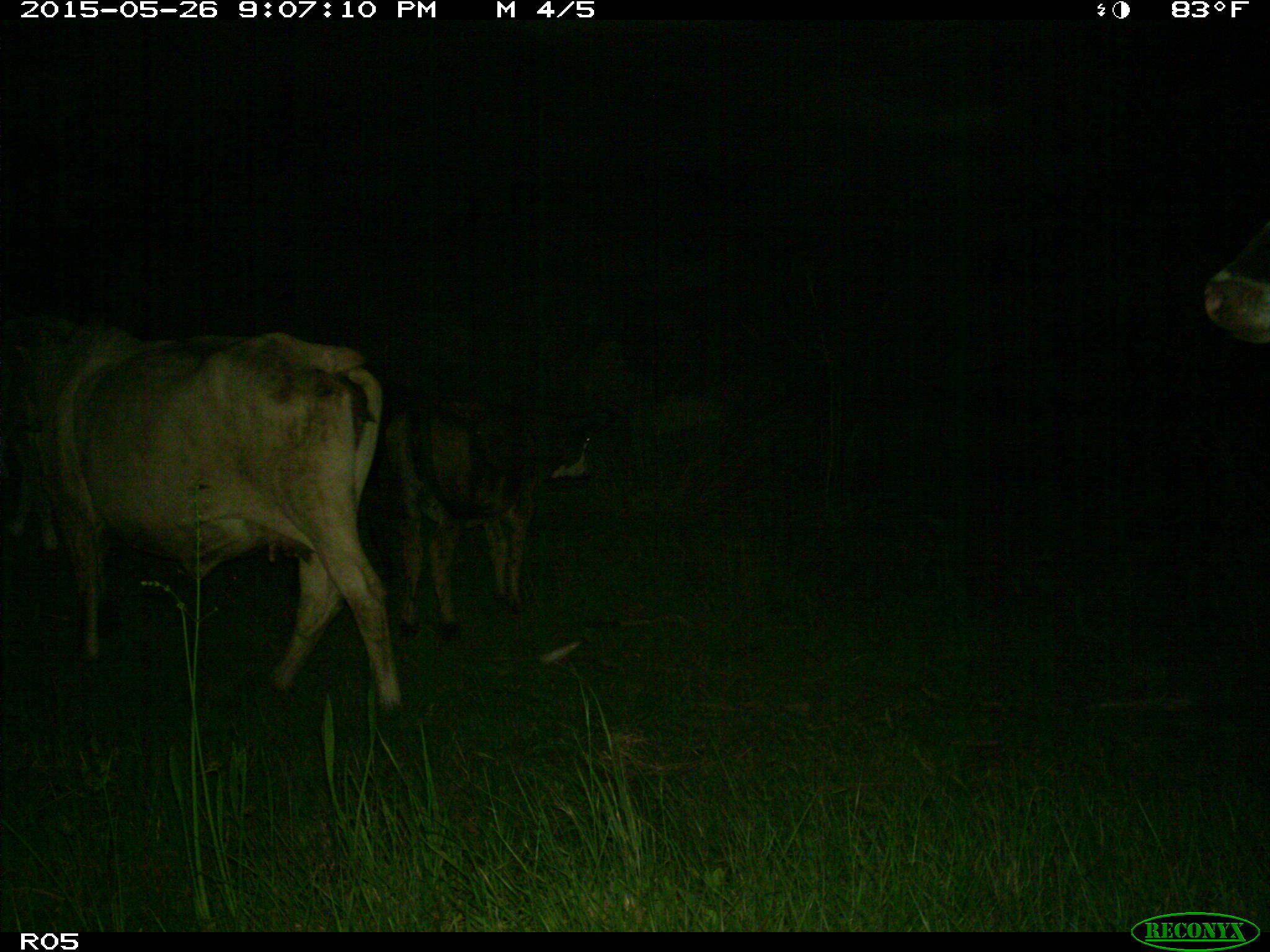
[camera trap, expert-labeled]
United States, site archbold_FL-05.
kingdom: Animalia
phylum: Chordata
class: Mammalia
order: Artiodactyla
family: Bovidae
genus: Bos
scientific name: Bos taurus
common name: domestic cow